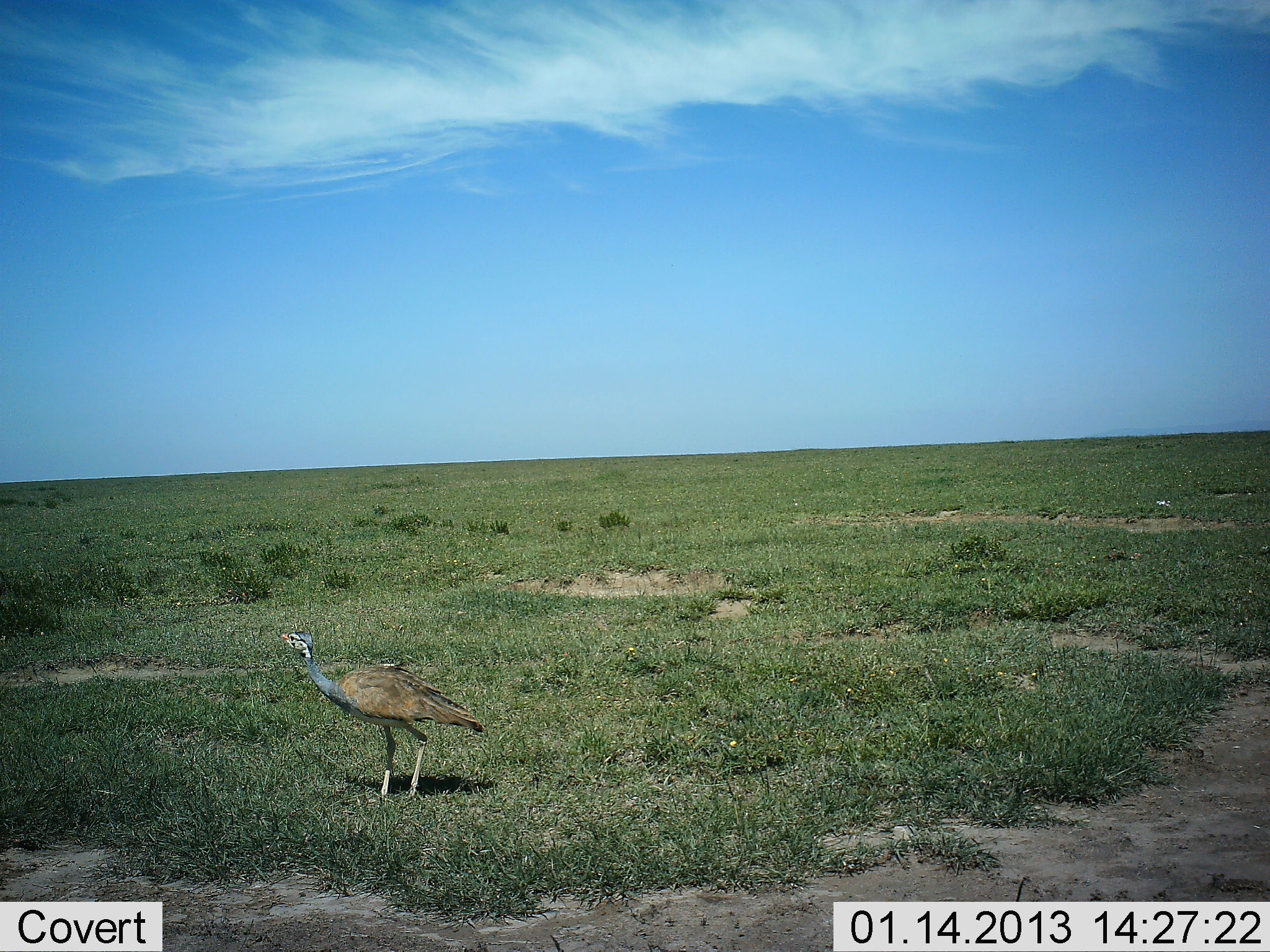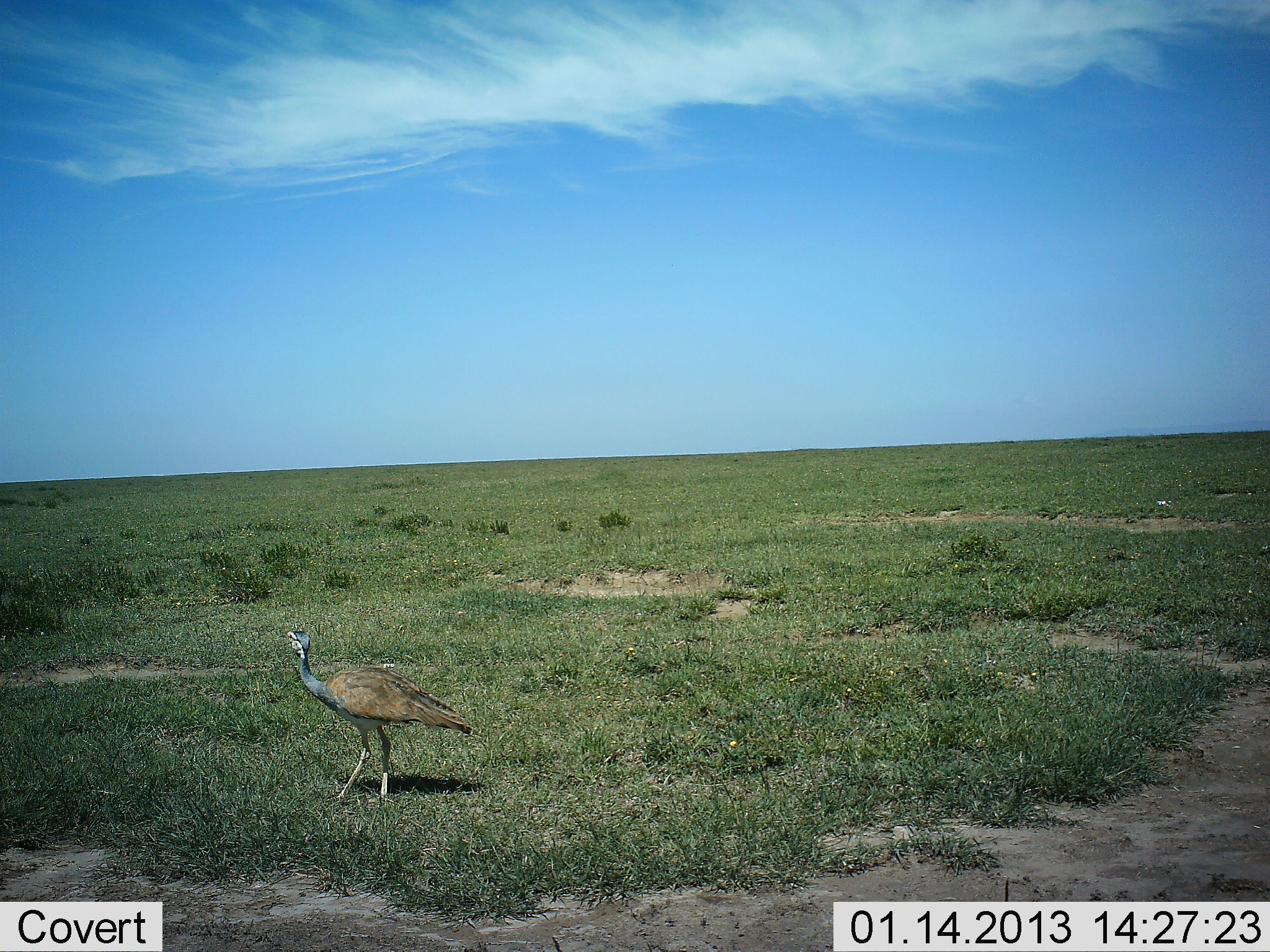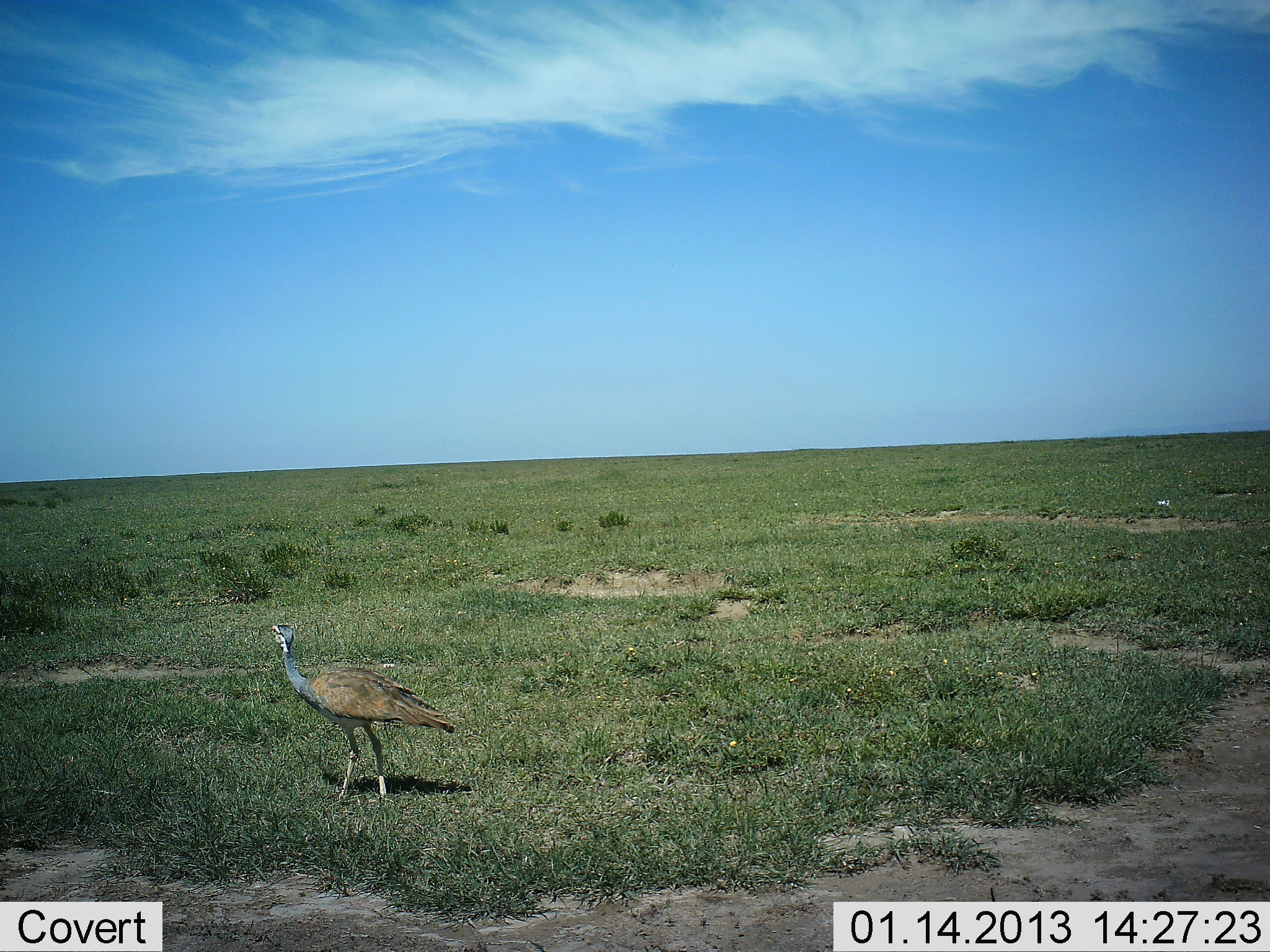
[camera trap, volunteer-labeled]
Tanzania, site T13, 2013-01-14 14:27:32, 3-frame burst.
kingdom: Animalia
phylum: Chordata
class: Aves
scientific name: Aves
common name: bird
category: otherbird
Otherbird (bird) (Aves), count 1. Behavior (volunteer vote fractions): standing 67%, resting 0%, moving 38%, interacting 0%. Young present (vote fraction): 0%. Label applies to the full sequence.